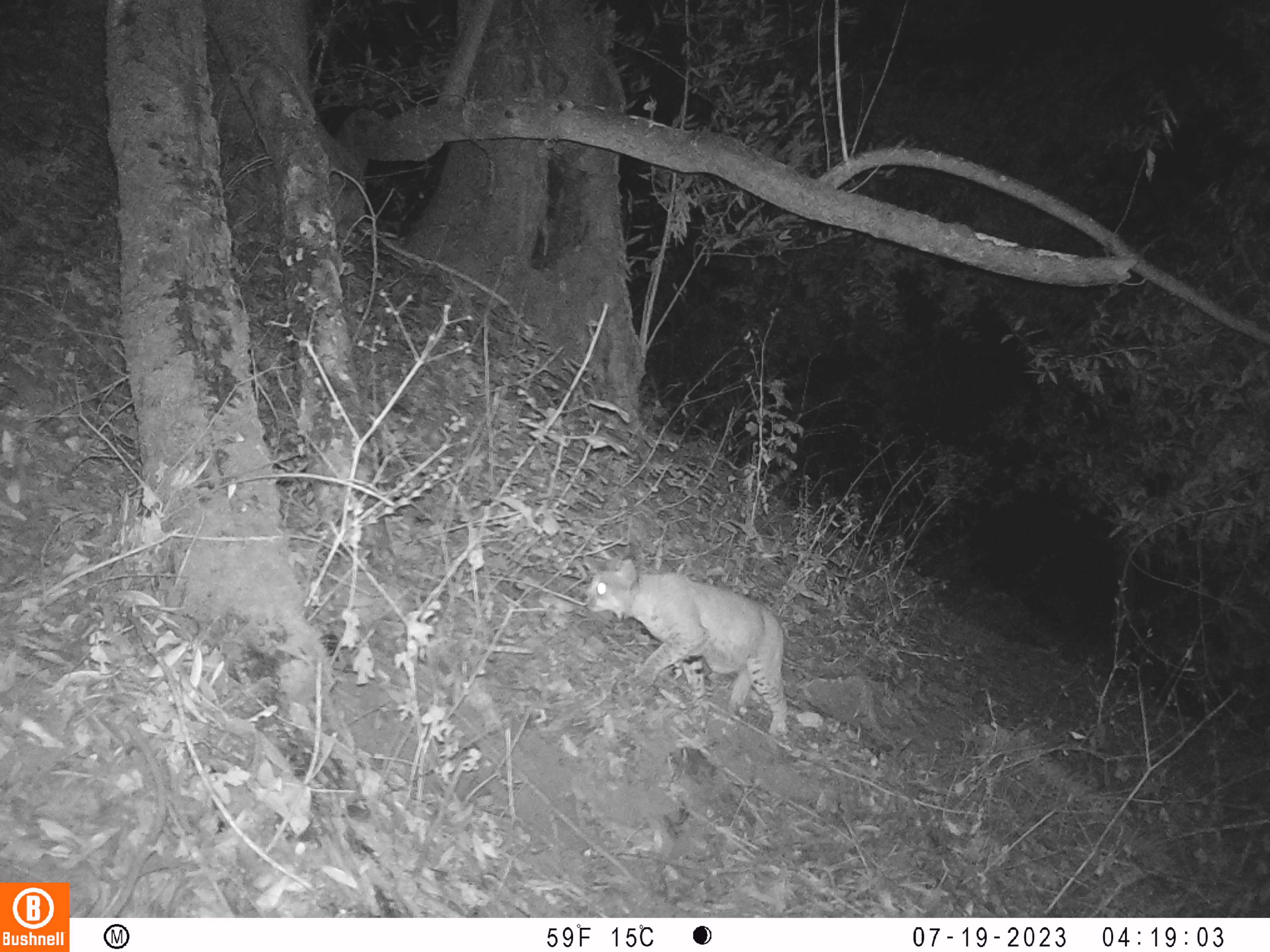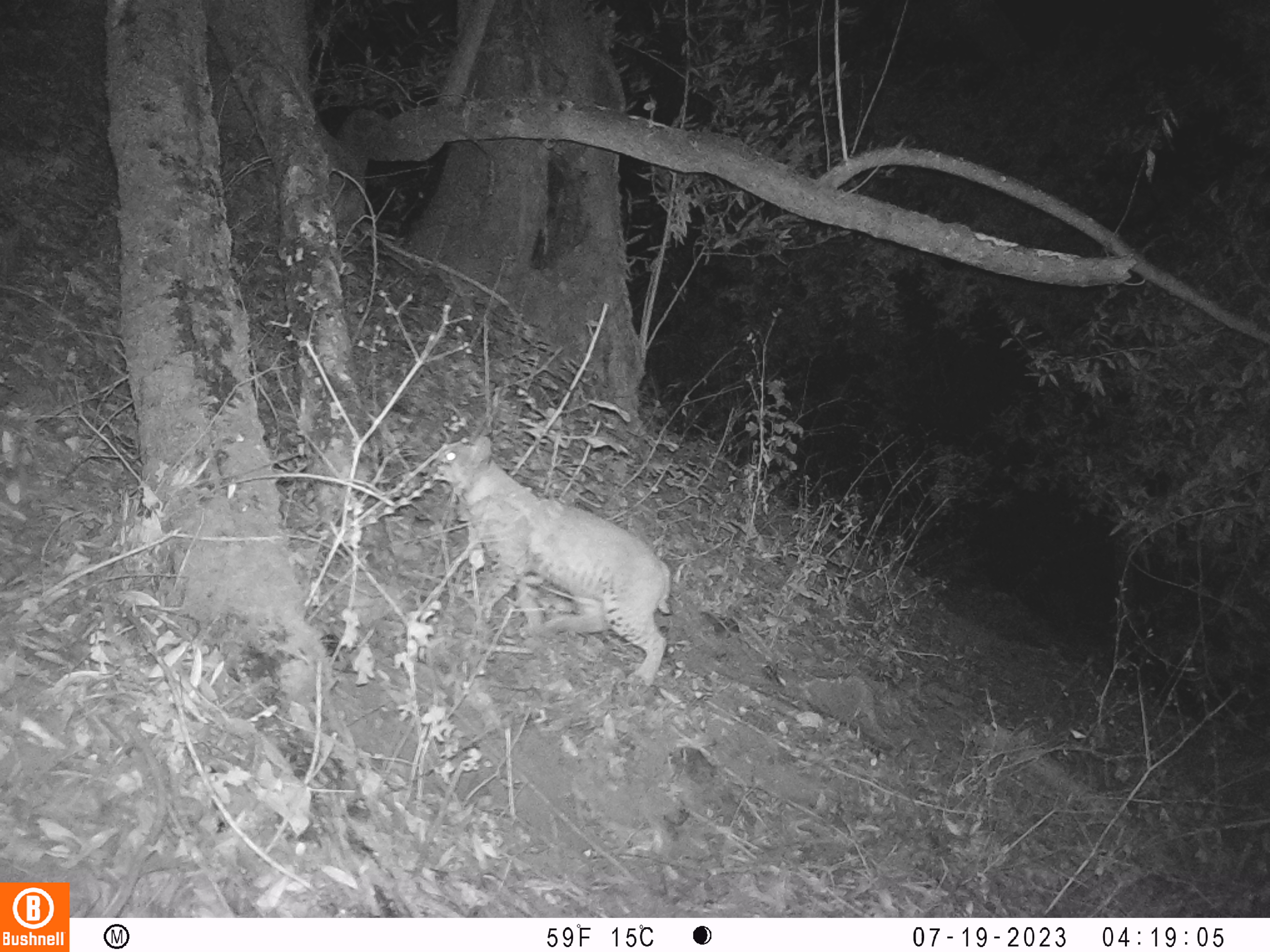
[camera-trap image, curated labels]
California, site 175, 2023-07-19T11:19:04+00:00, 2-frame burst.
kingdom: Animalia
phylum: Chordata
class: Mammalia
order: Carnivora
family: Felidae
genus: Lynx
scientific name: Lynx rufus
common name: bobcat